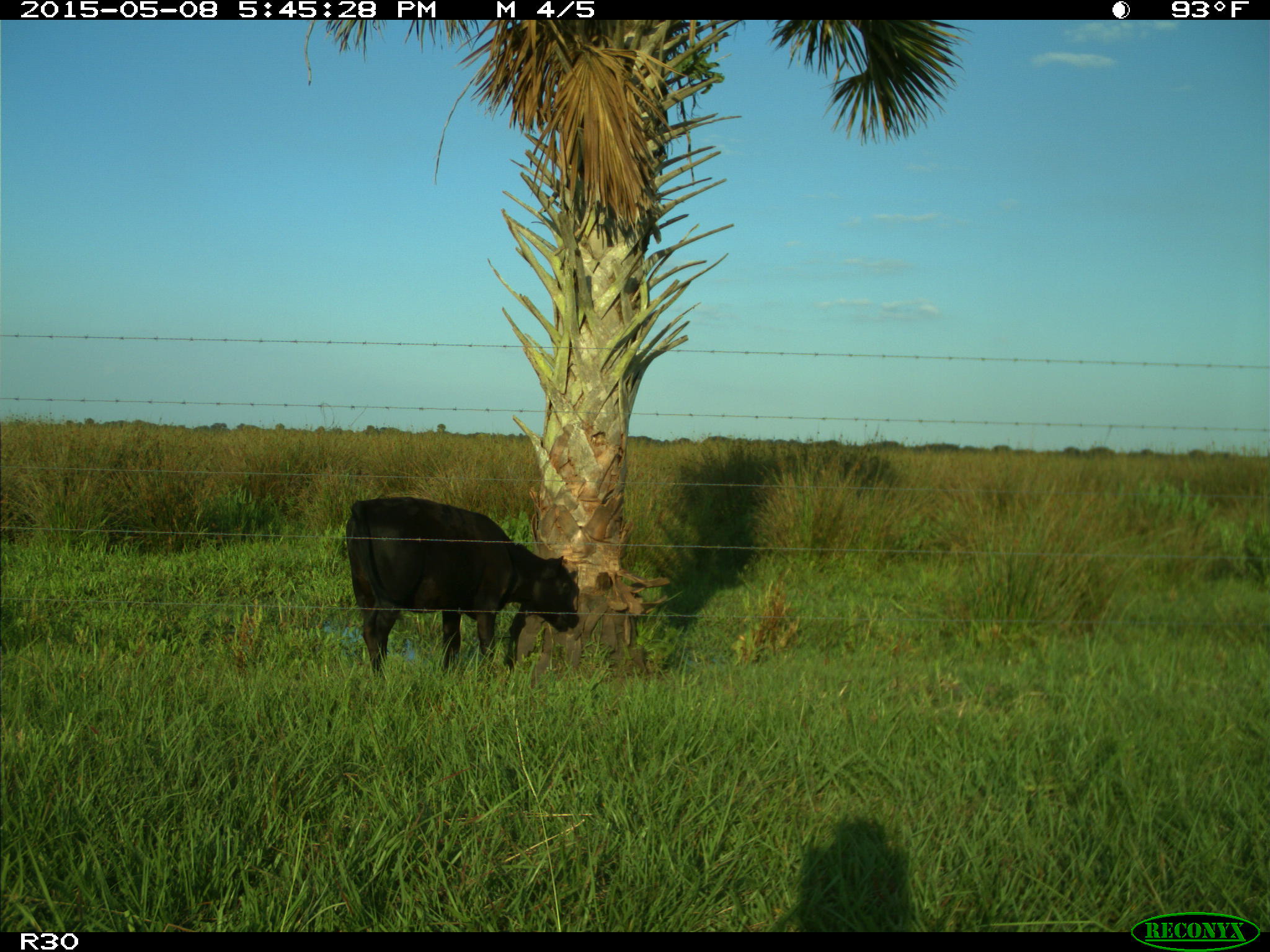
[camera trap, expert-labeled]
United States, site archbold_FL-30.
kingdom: Animalia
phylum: Chordata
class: Mammalia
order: Artiodactyla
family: Bovidae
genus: Bos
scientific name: Bos taurus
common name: domestic cow